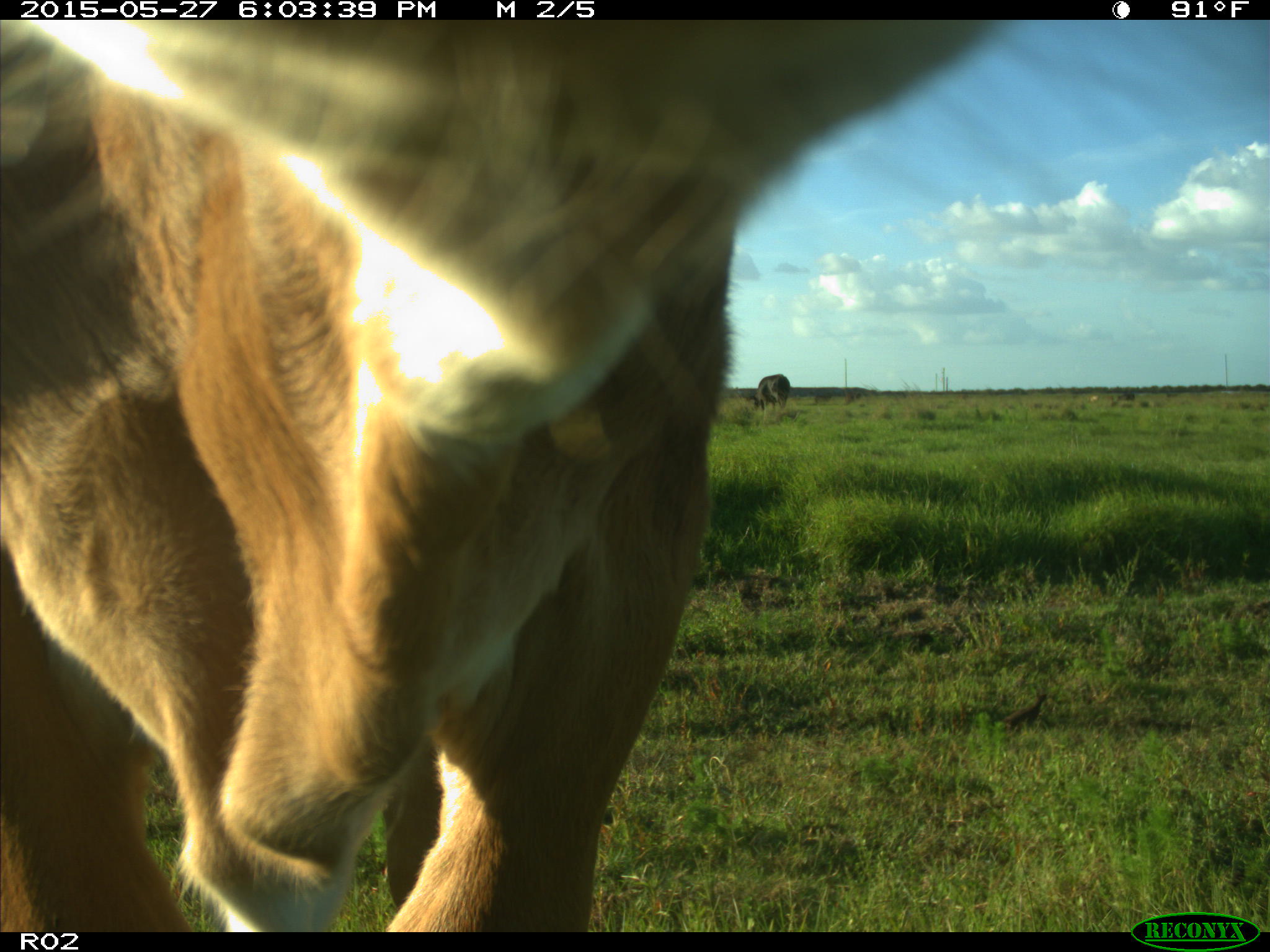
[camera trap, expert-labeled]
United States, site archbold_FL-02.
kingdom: Animalia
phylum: Chordata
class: Mammalia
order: Artiodactyla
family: Bovidae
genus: Bos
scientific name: Bos taurus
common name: domestic cow